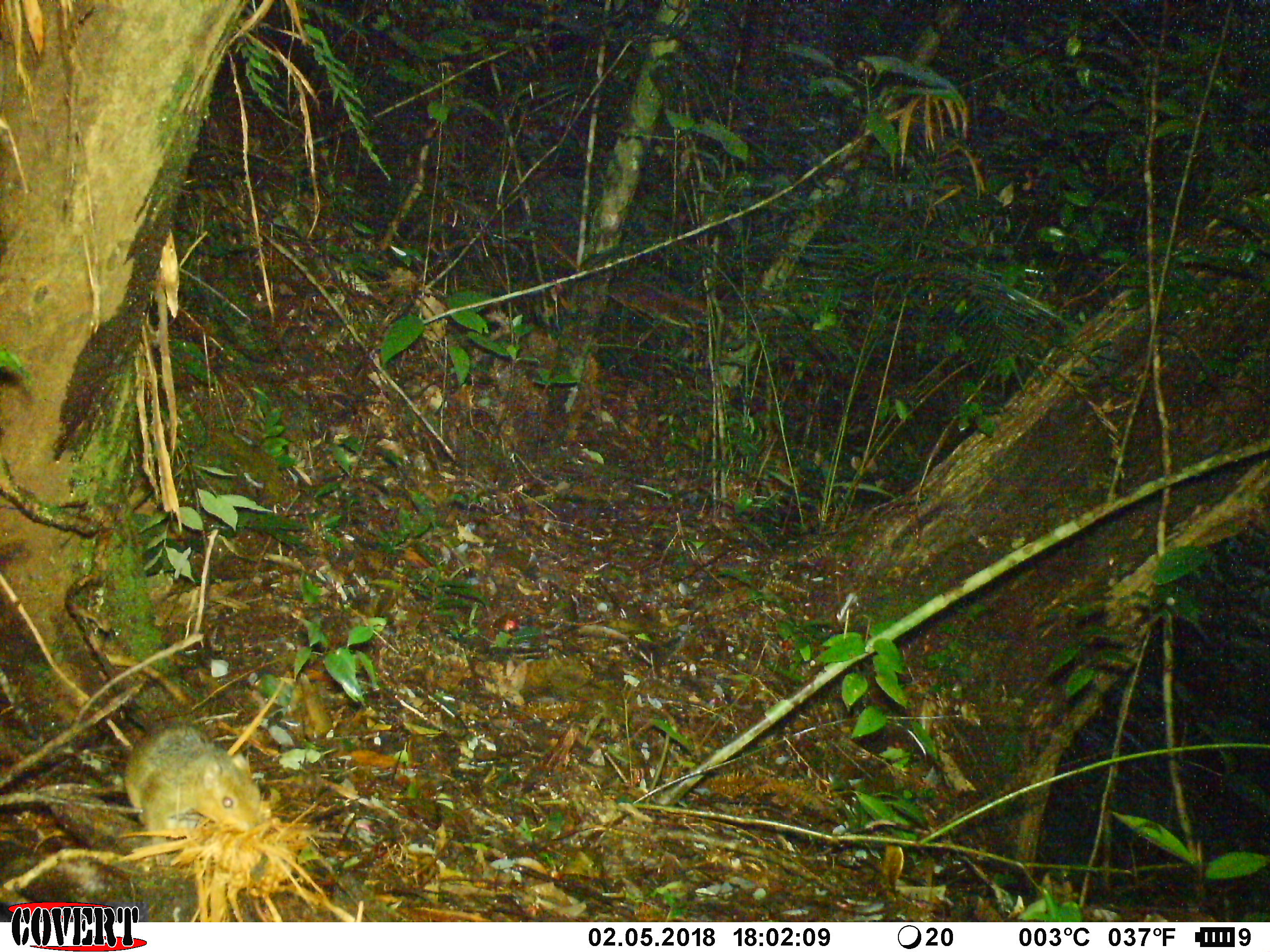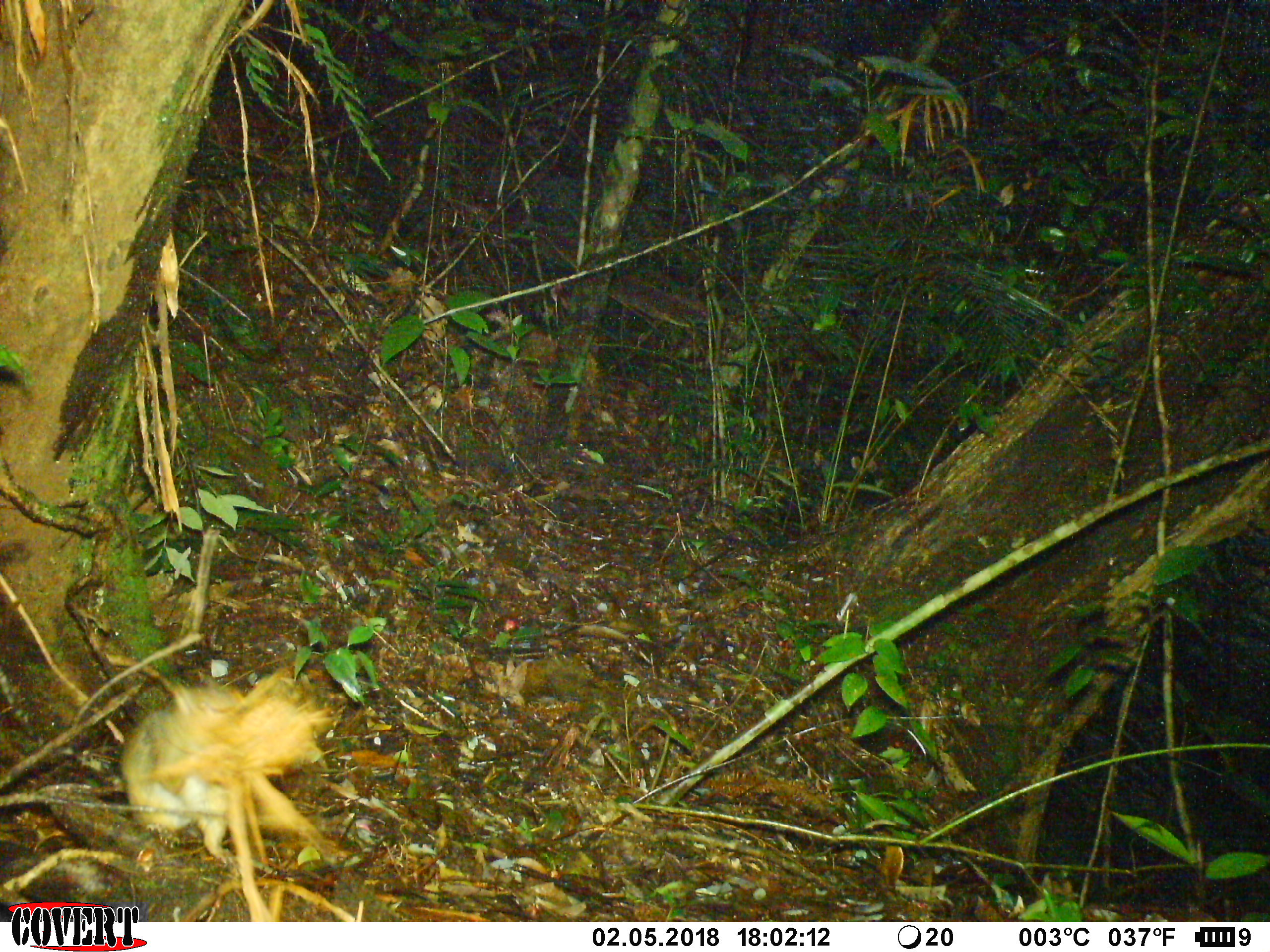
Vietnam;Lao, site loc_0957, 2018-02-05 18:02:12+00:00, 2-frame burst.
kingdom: Animalia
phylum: Chordata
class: Mammalia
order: Rodentia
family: Sciuridae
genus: Dremomys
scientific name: Dremomys rufigenis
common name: red-cheeked squirrel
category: red cheeked squirrel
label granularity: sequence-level